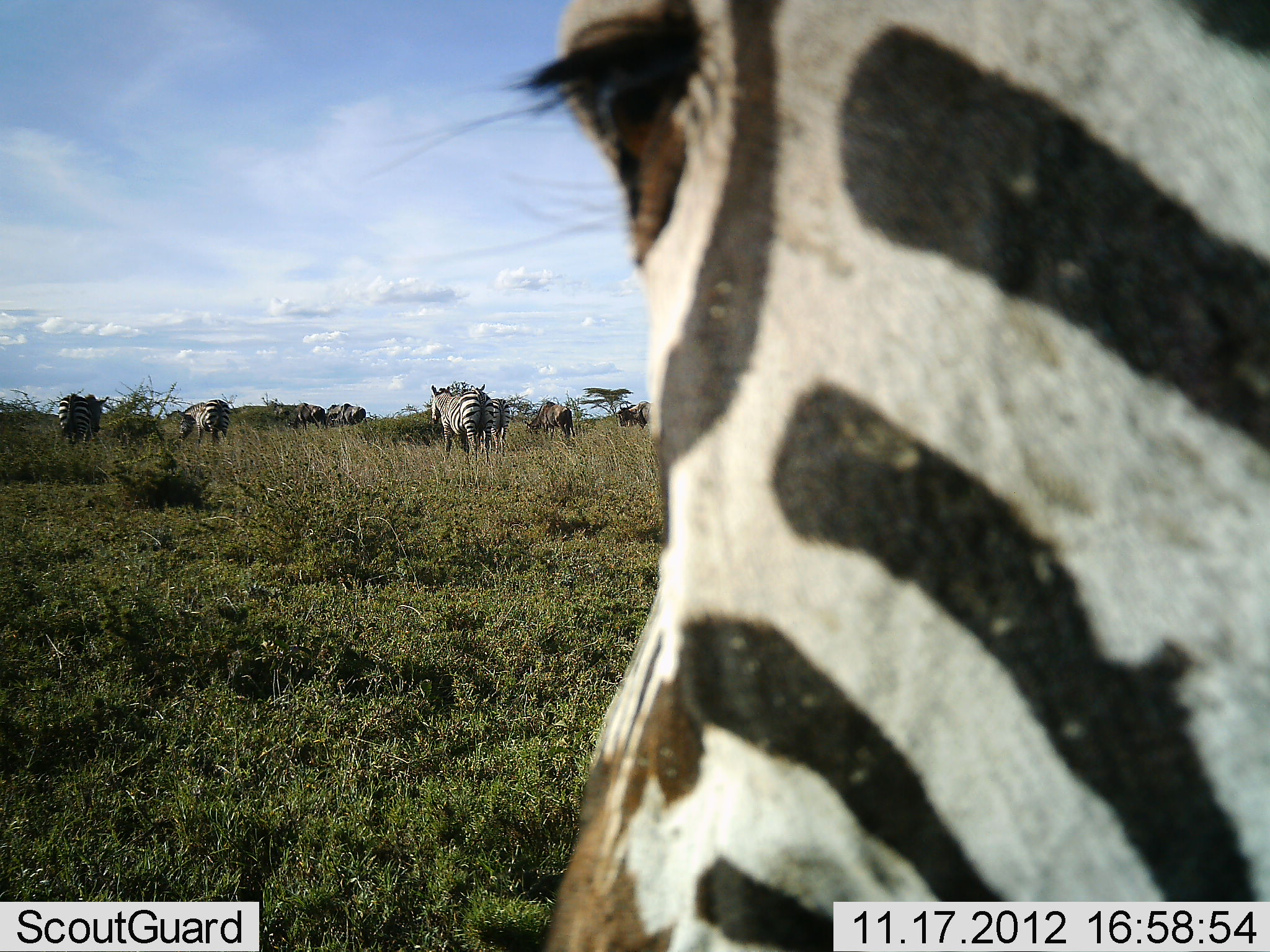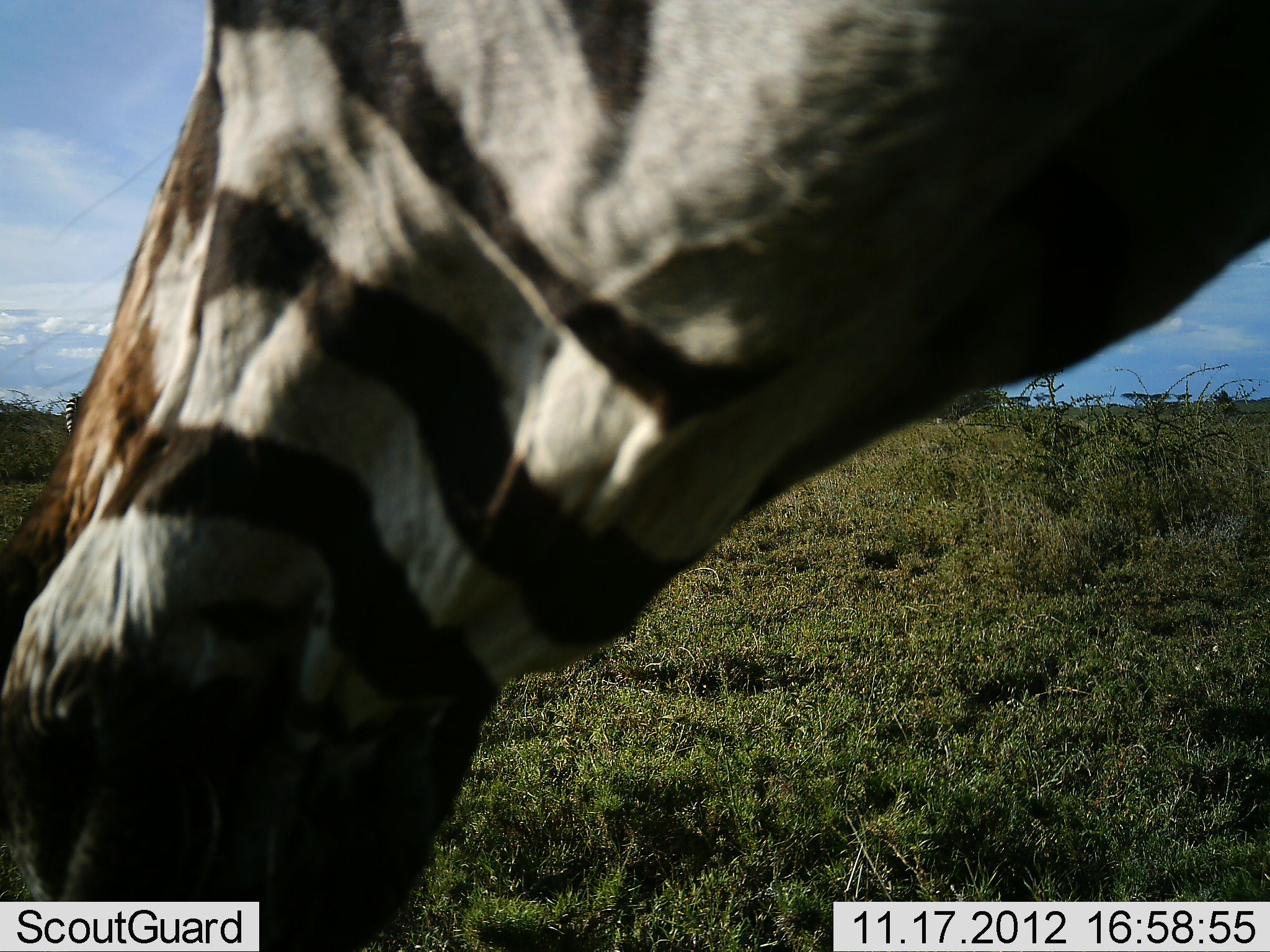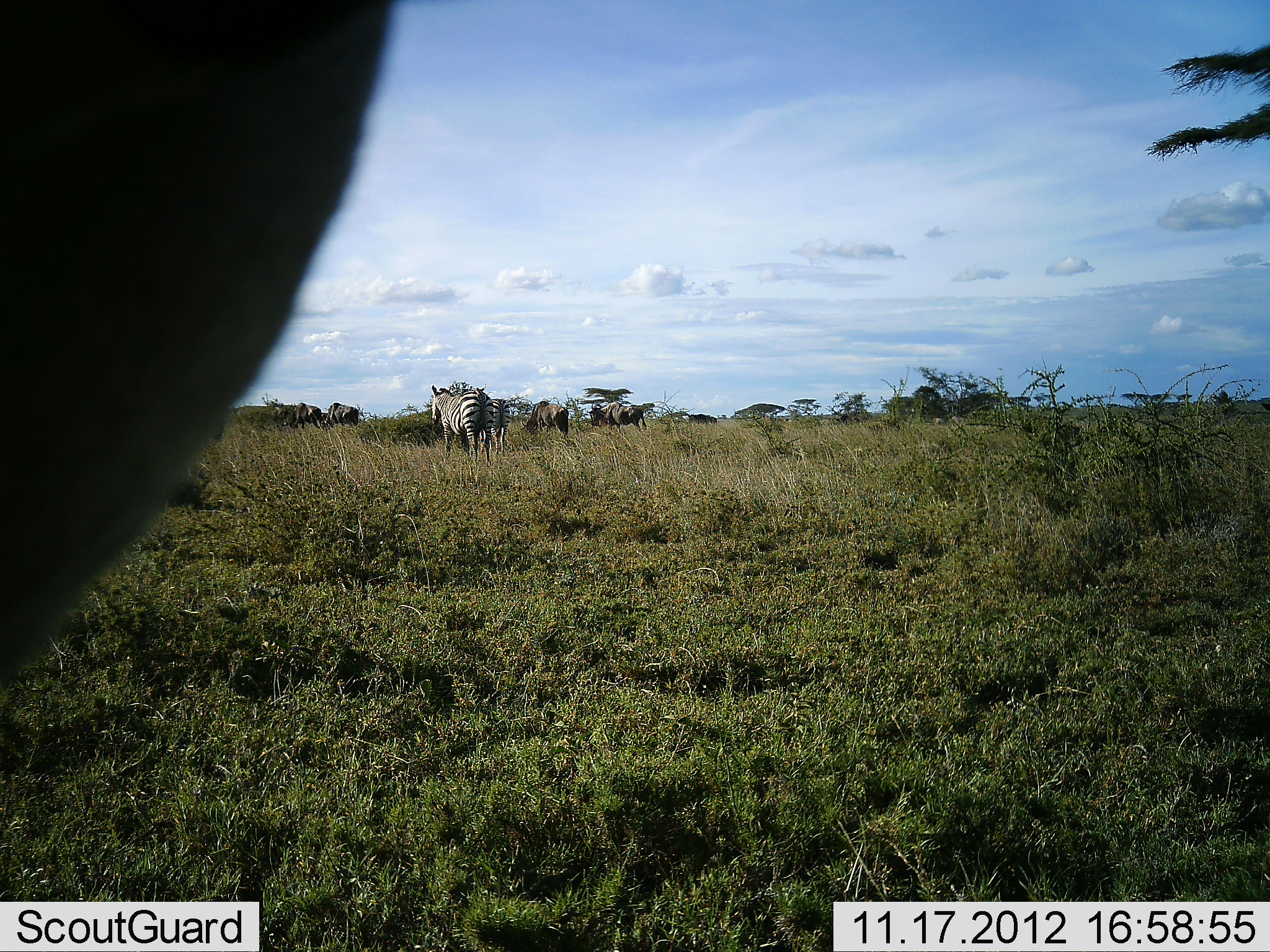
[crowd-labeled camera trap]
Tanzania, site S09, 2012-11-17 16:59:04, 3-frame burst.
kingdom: Animalia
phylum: Chordata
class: Mammalia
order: Perissodactyla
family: Equidae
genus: Equus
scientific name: Equus quagga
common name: plains zebra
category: zebra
Zebra (plains zebra) (Equus quagga), count 4. Behavior (volunteer vote fractions): standing 52%, resting 0%, moving 48%, interacting 0%. Young present (vote fraction): 0%. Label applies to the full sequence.